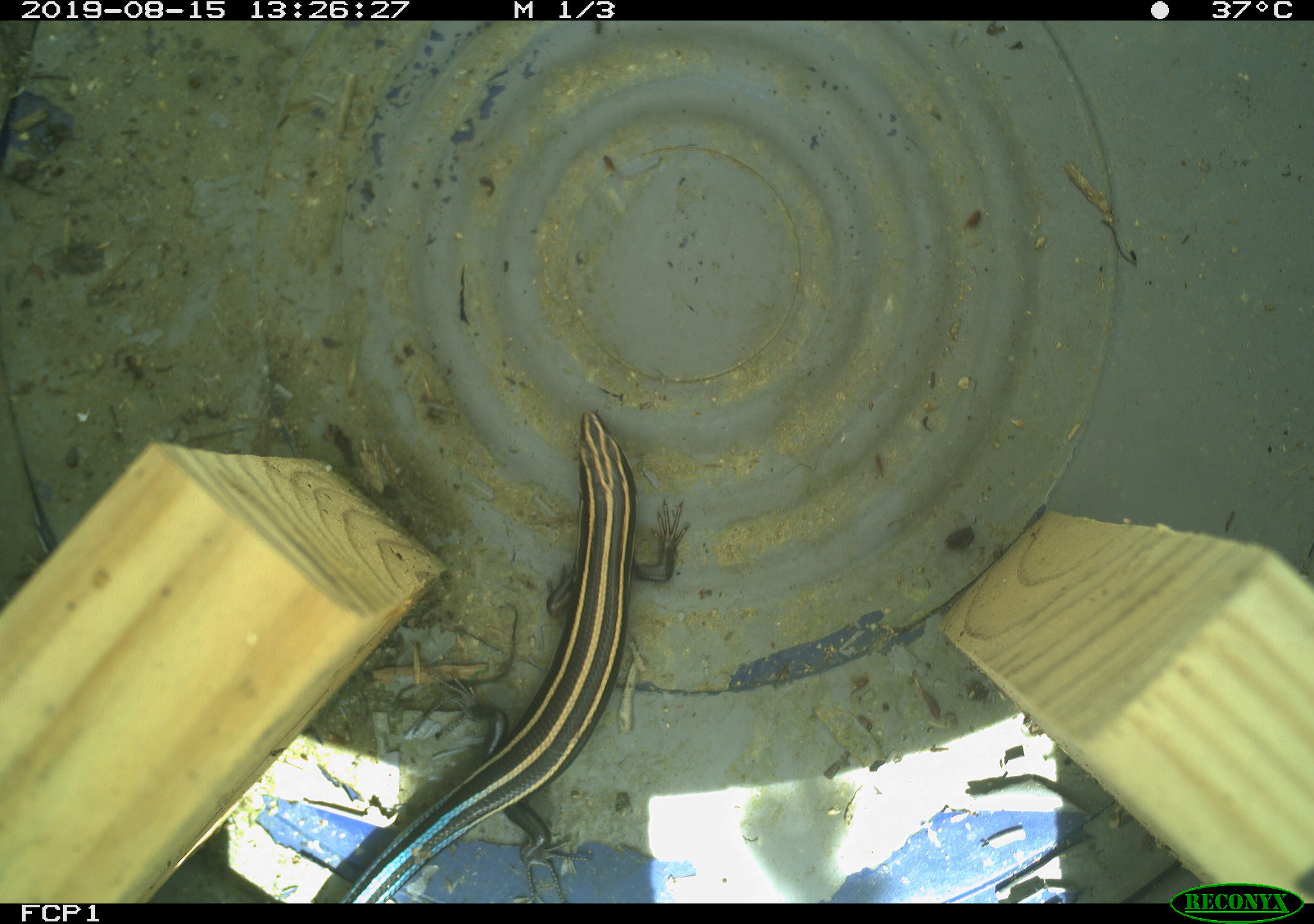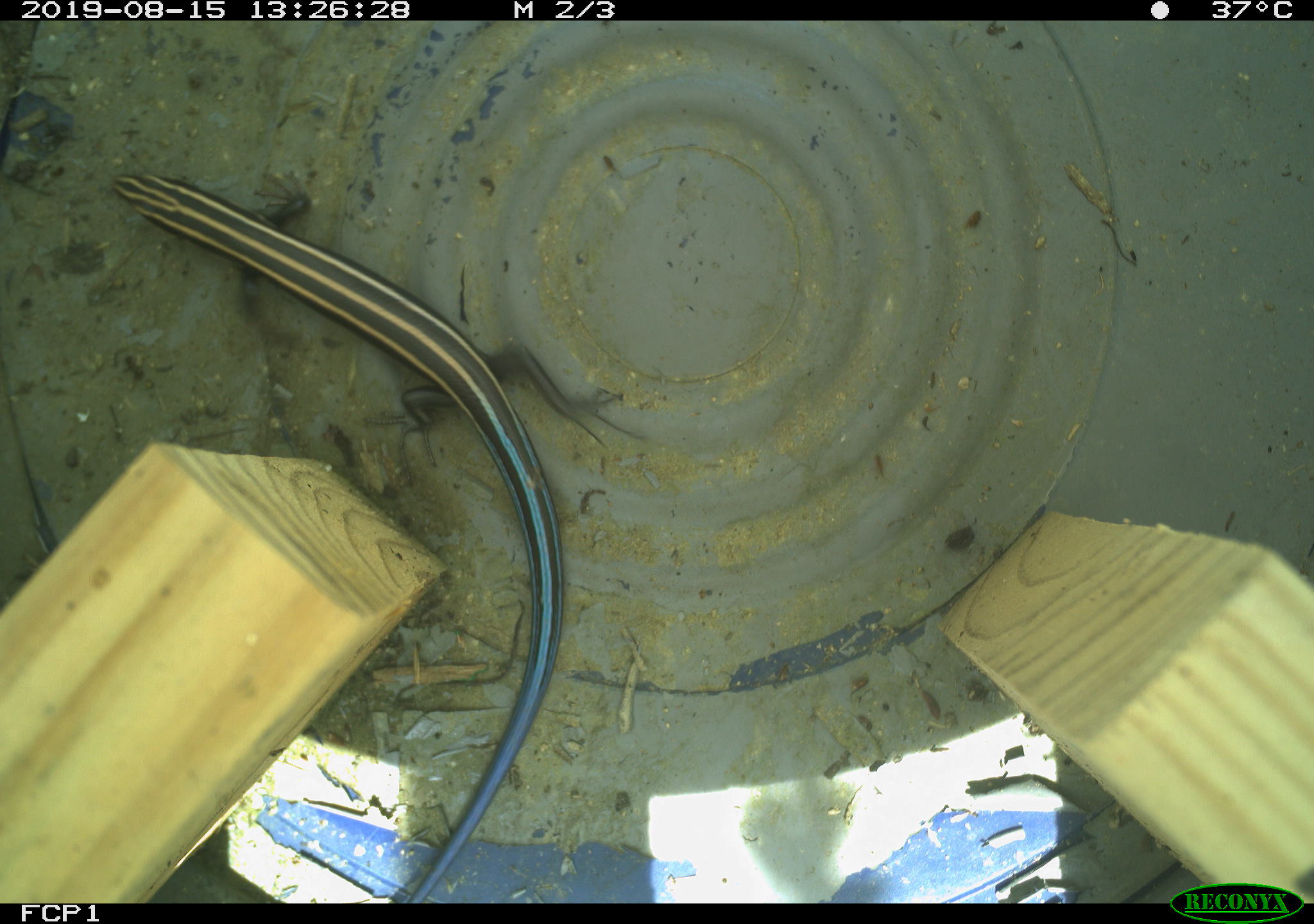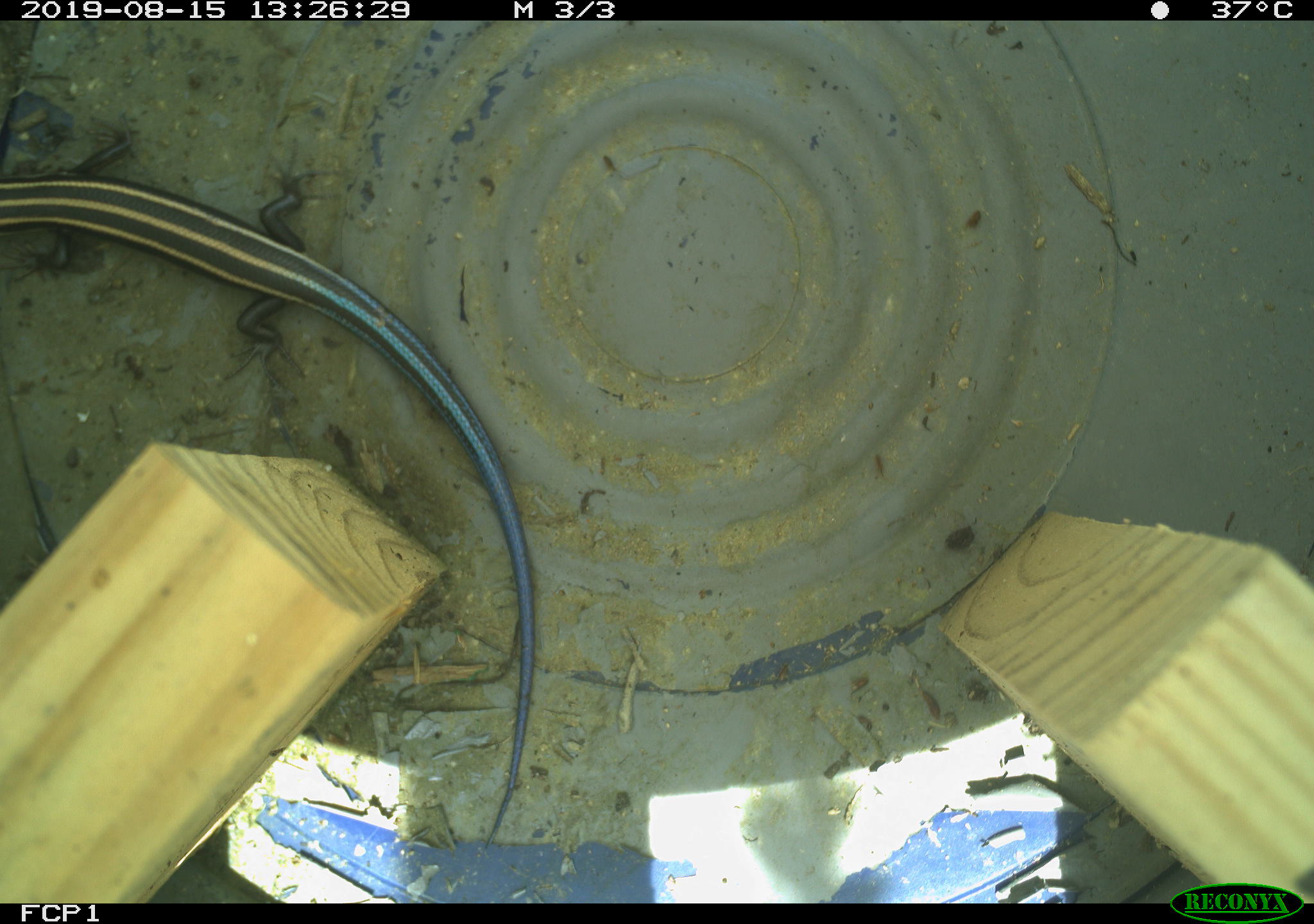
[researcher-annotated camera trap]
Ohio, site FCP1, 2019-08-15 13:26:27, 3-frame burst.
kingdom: Animalia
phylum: Chordata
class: Reptilia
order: Squamata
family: Scincidae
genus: Plestiodon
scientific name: Plestiodon fasciatus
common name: common five-lined skink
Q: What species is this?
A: Common five-lined skink (Plestiodon fasciatus).